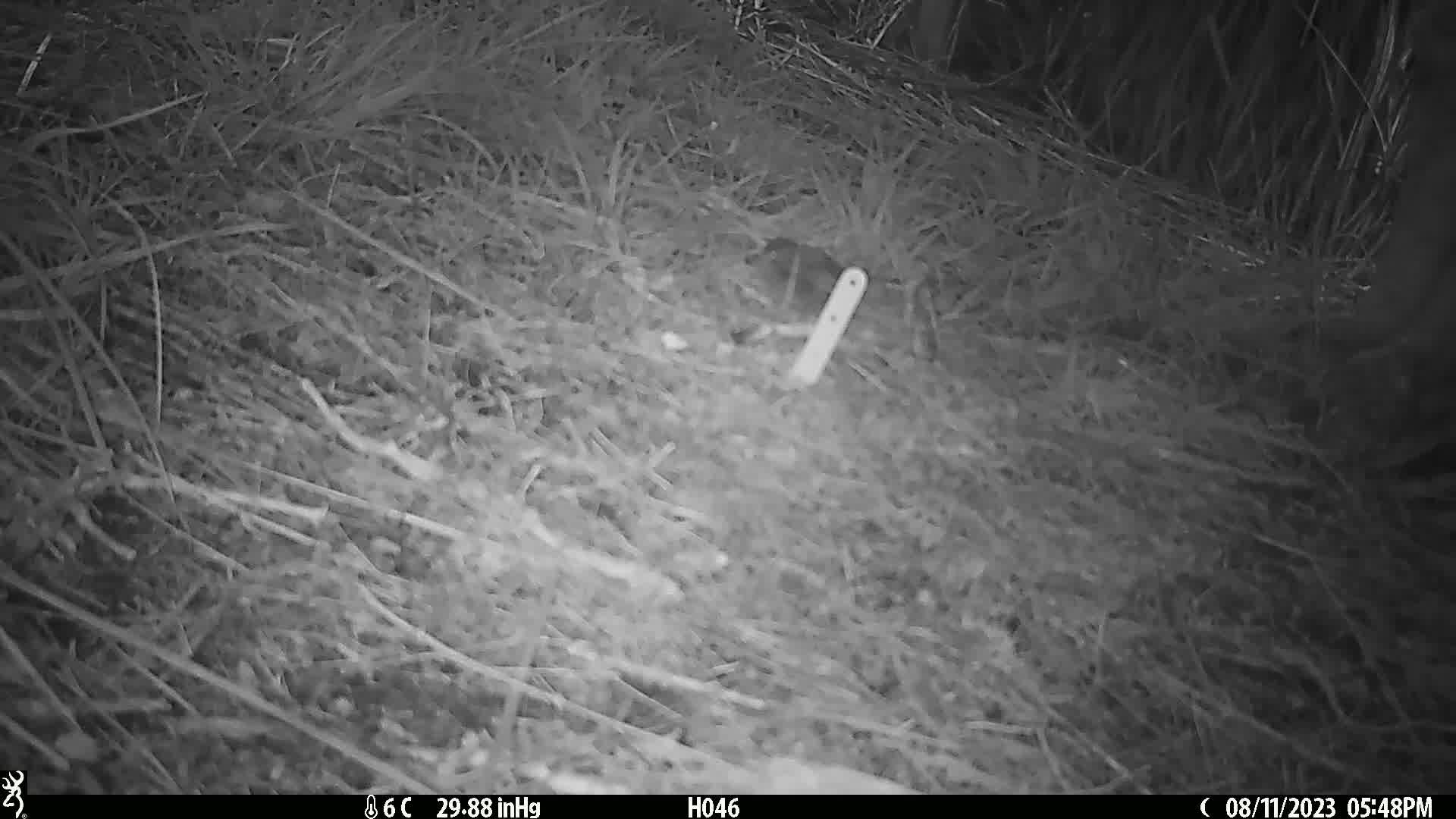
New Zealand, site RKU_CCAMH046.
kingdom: Animalia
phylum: Chordata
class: Aves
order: Passeriformes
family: Prunellidae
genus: Prunella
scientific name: Prunella modularis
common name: dunnock